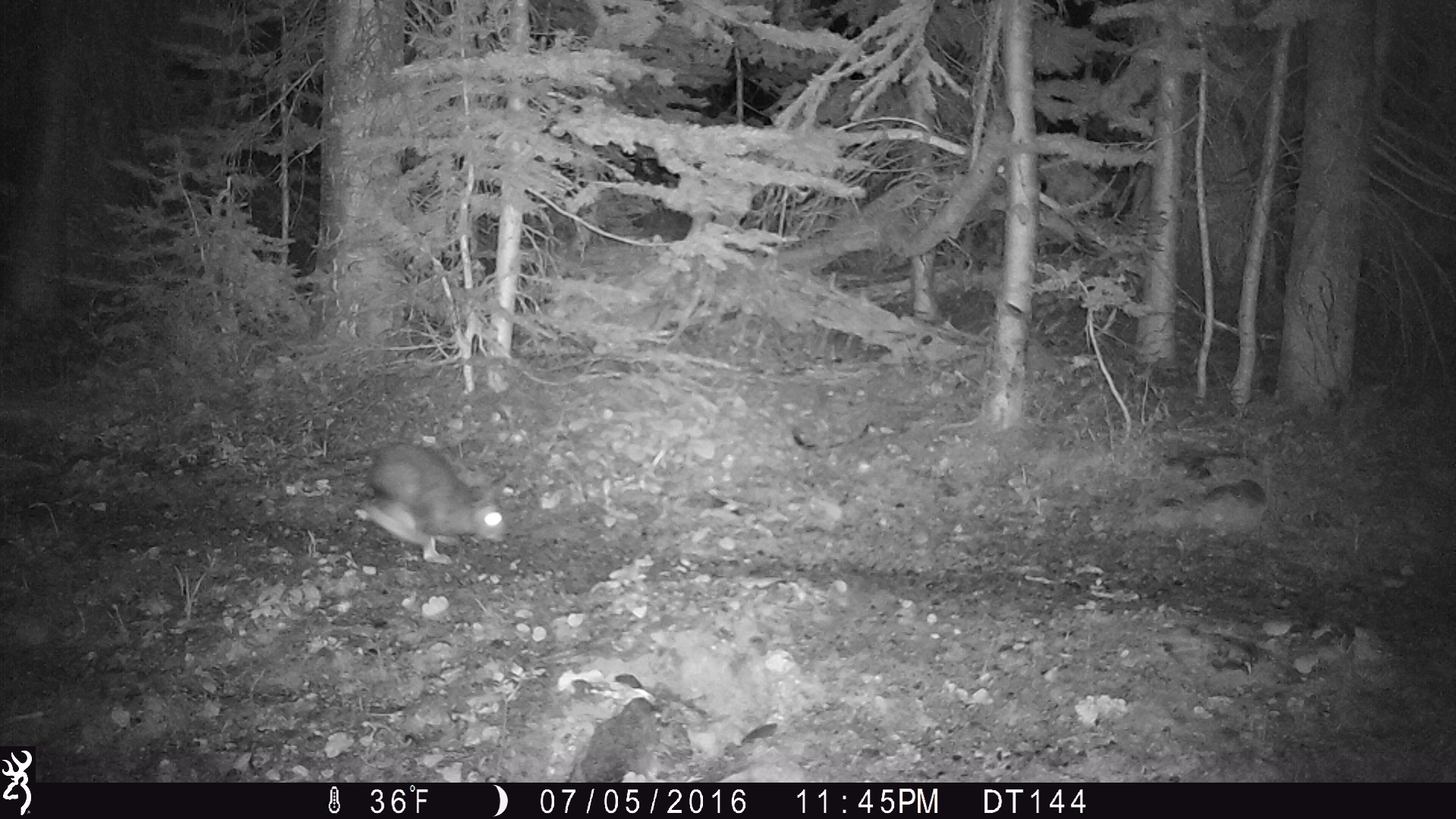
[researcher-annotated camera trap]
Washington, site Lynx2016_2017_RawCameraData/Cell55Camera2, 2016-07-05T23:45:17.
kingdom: Animalia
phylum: Chordata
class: Mammalia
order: Lagomorpha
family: Leporidae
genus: Lepus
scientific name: Lepus americanus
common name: snowshoe hare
Lepus americanus (snowshoe hare). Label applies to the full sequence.